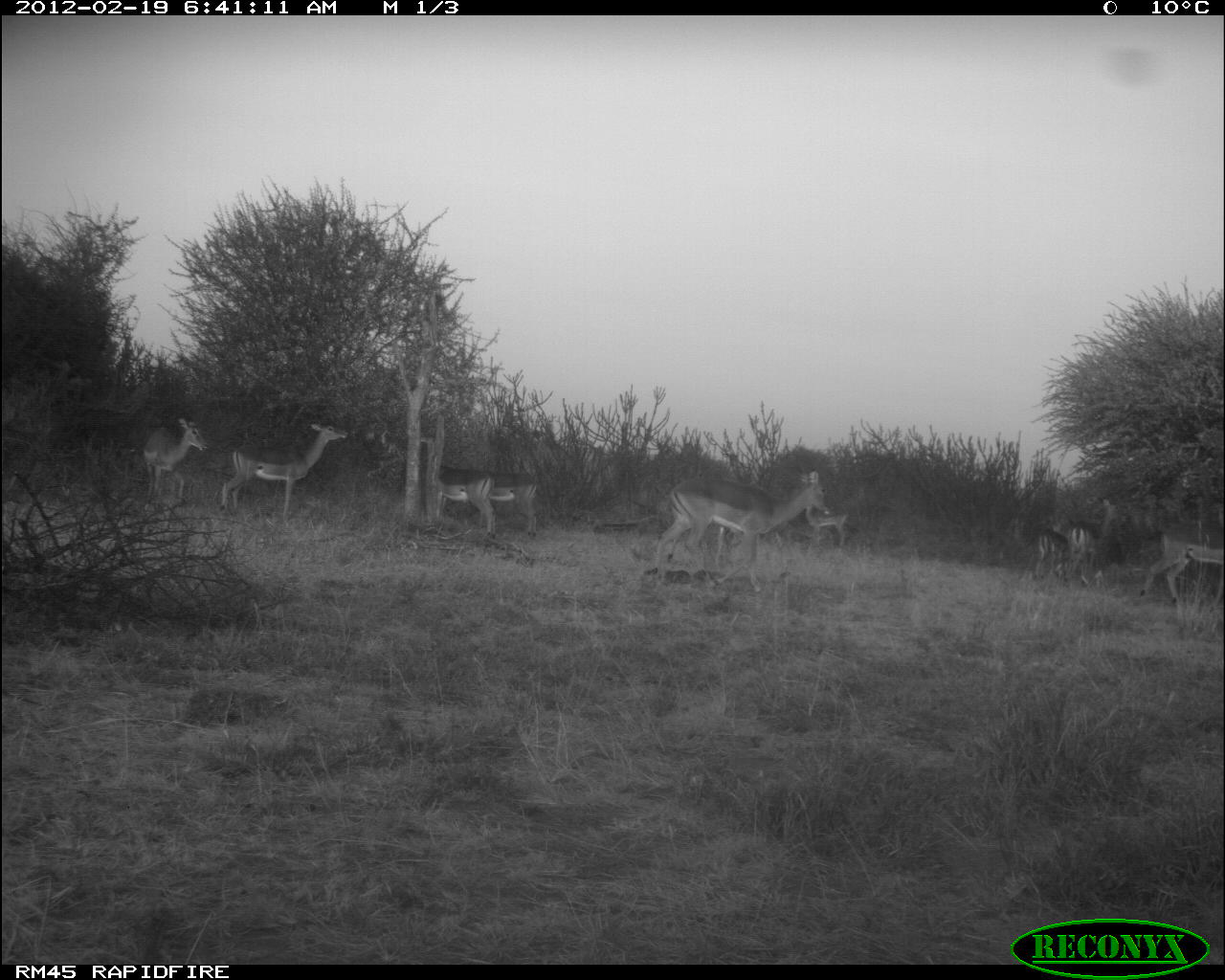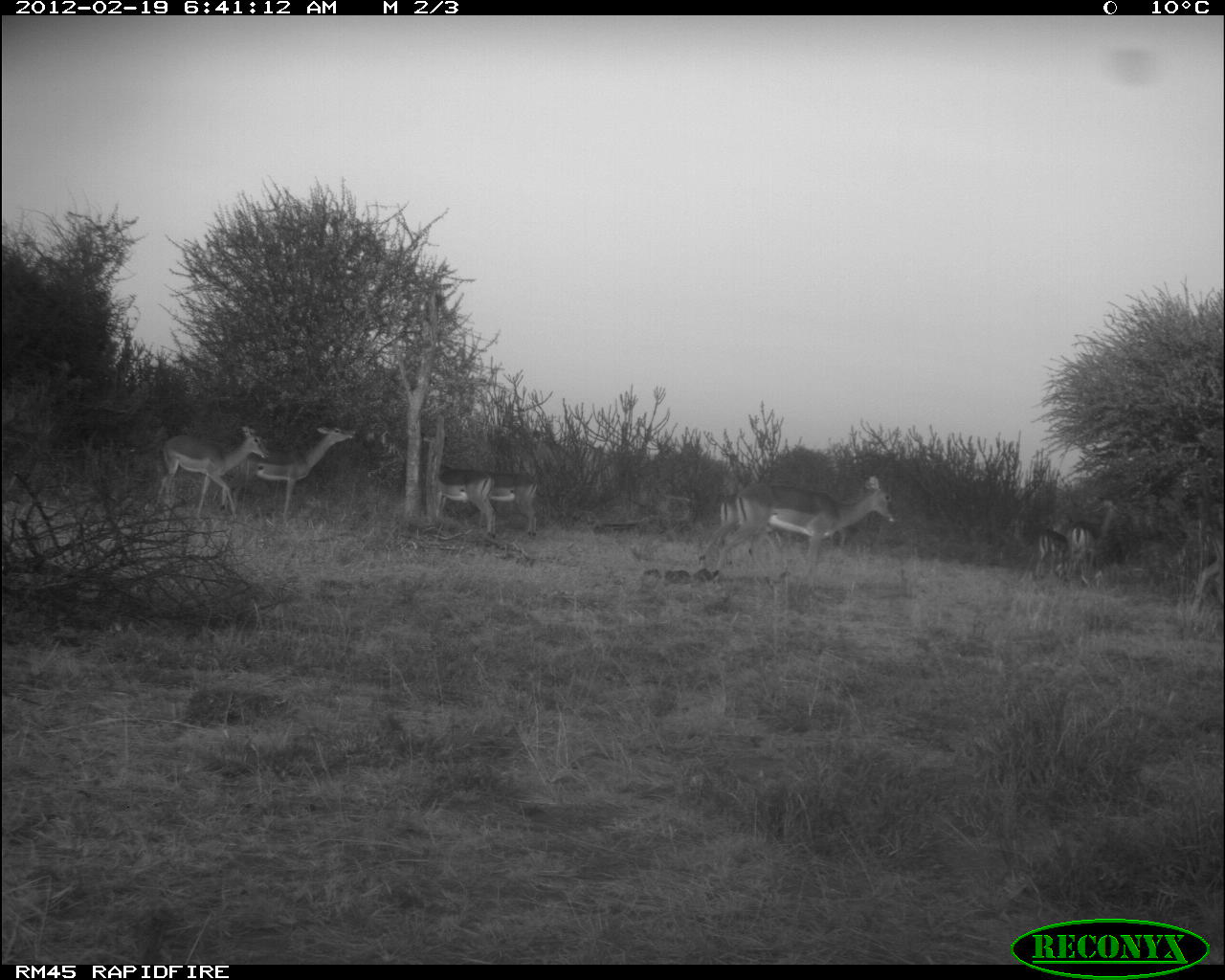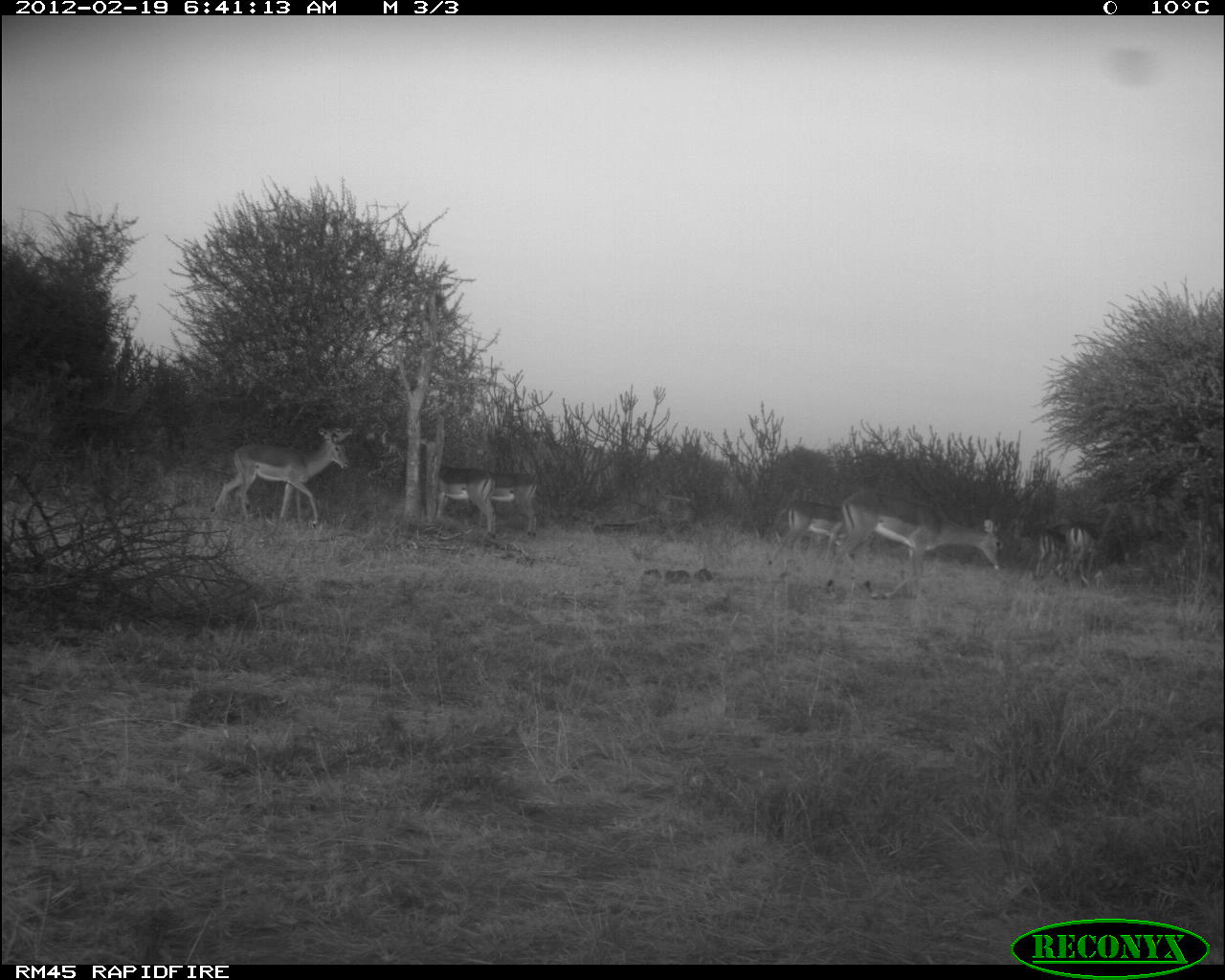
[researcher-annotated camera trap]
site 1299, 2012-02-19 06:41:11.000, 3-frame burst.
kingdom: Animalia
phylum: Chordata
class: Mammalia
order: Artiodactyla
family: Bovidae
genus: Aepyceros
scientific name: Aepyceros melampus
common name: impala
Aepyceros melampus (impala), count 9.